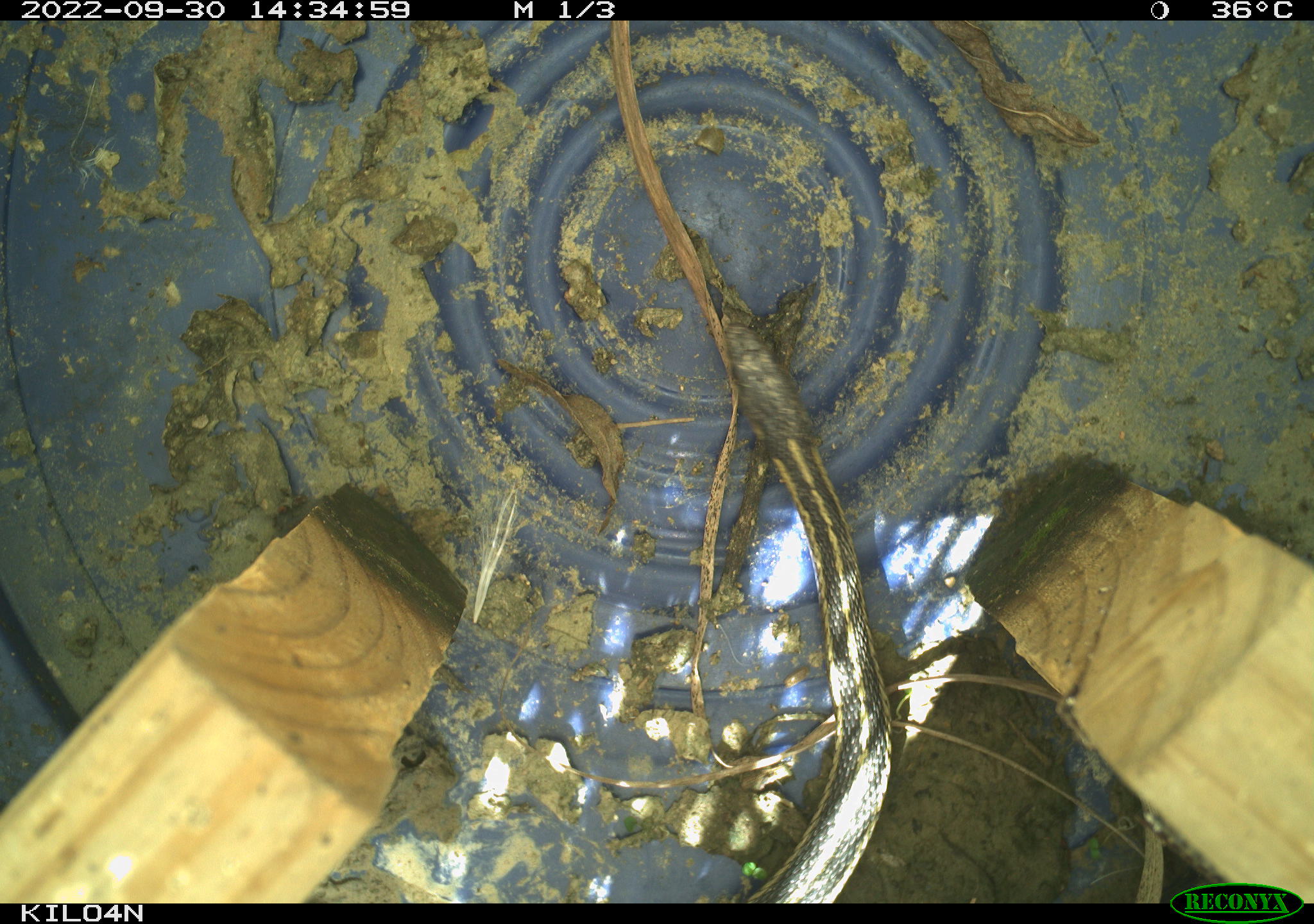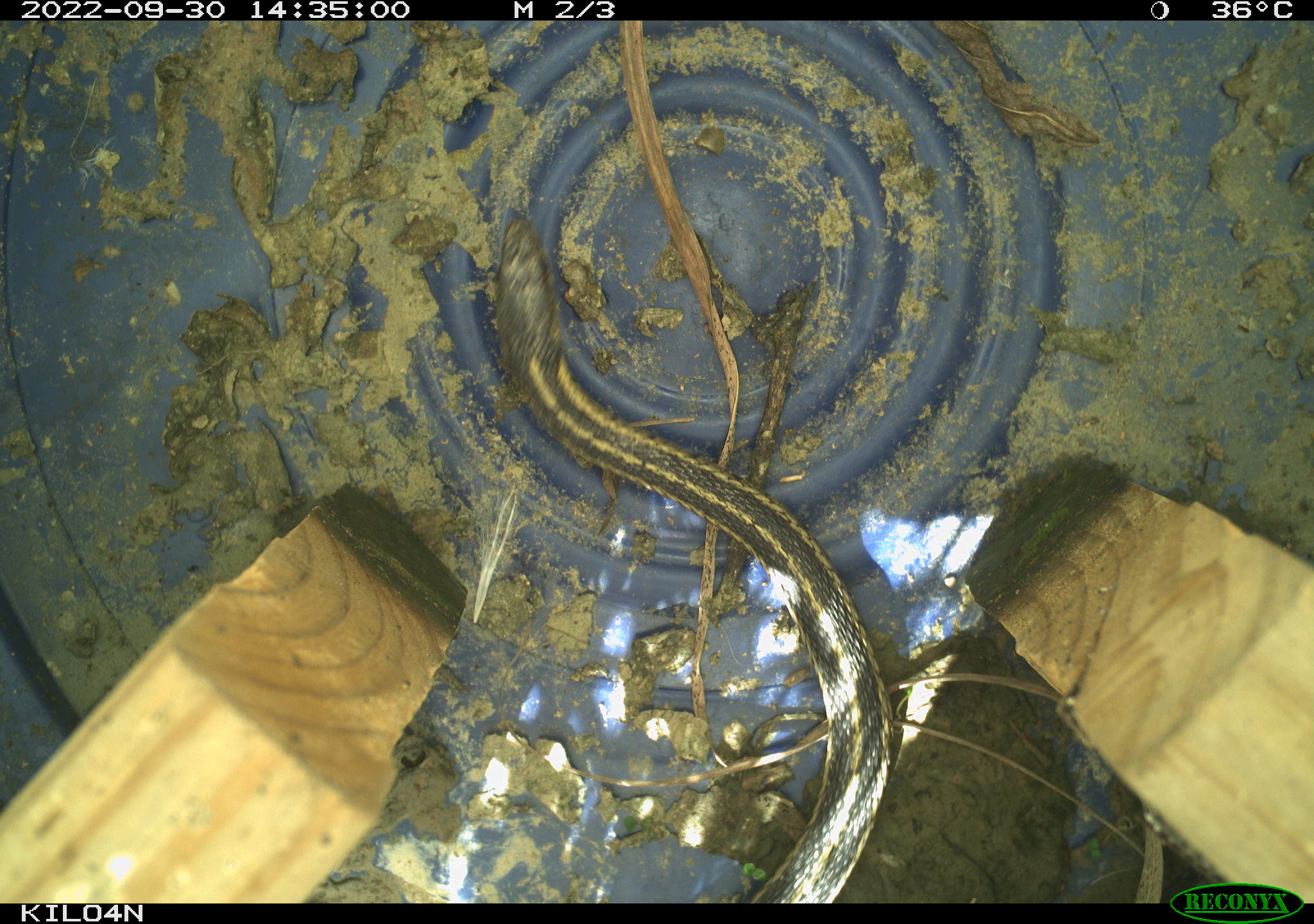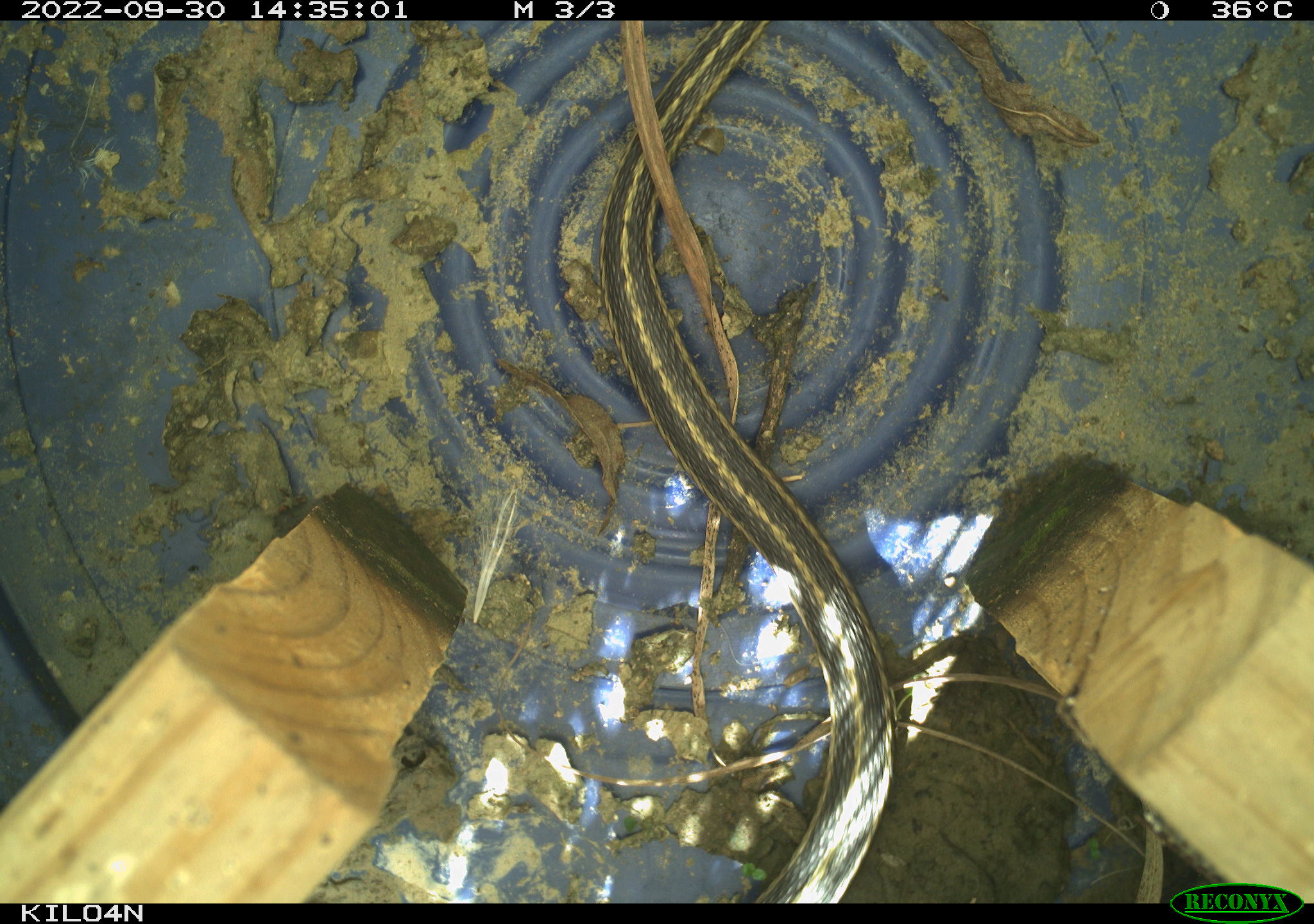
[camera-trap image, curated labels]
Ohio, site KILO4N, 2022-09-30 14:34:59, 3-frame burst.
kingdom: Animalia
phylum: Chordata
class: Reptilia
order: Squamata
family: Colubridae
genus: Thamnophis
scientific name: Thamnophis sirtalis sirtalis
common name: eastern gartersnake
Eastern gartersnake (Thamnophis sirtalis sirtalis).